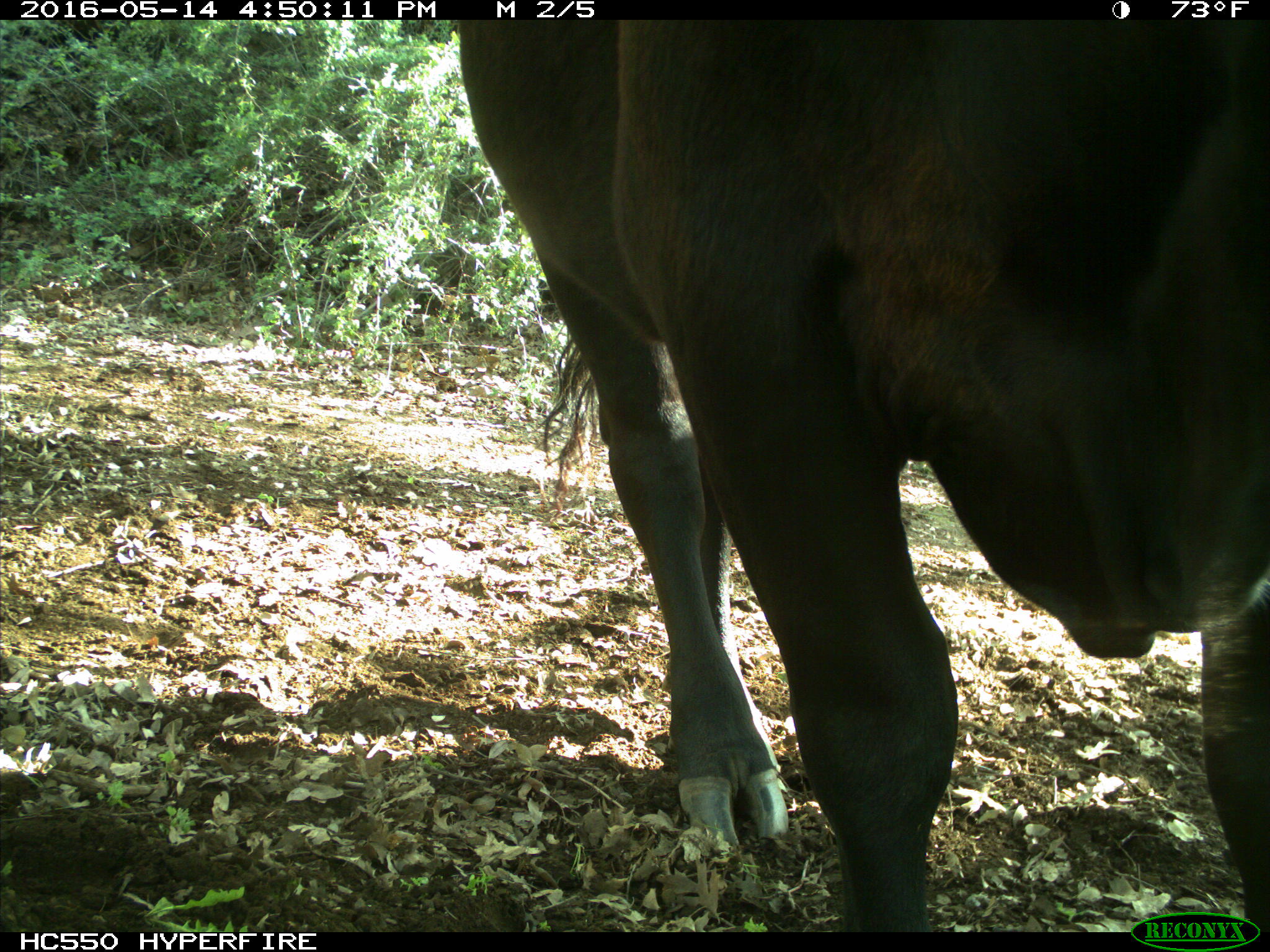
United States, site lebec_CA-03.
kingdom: Animalia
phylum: Chordata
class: Mammalia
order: Artiodactyla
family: Bovidae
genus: Bos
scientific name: Bos taurus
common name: domestic cow